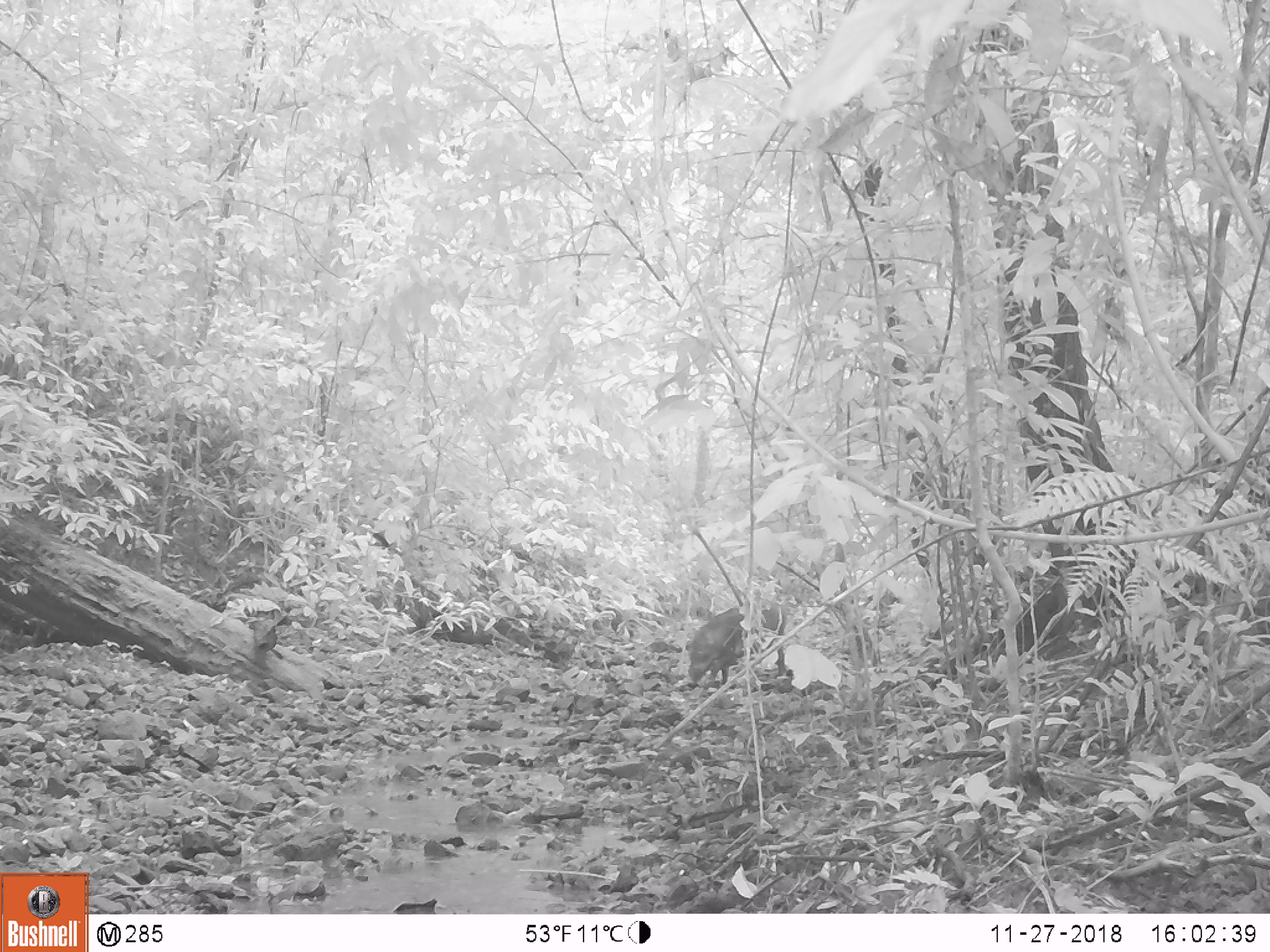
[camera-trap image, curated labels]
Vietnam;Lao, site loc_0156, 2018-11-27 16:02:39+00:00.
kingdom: Animalia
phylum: Chordata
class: Mammalia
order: Artiodactyla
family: Suidae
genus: Sus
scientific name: Sus scrofa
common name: eurasian wild pig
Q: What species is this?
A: Eurasian wild pig (Sus scrofa).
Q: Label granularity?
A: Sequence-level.